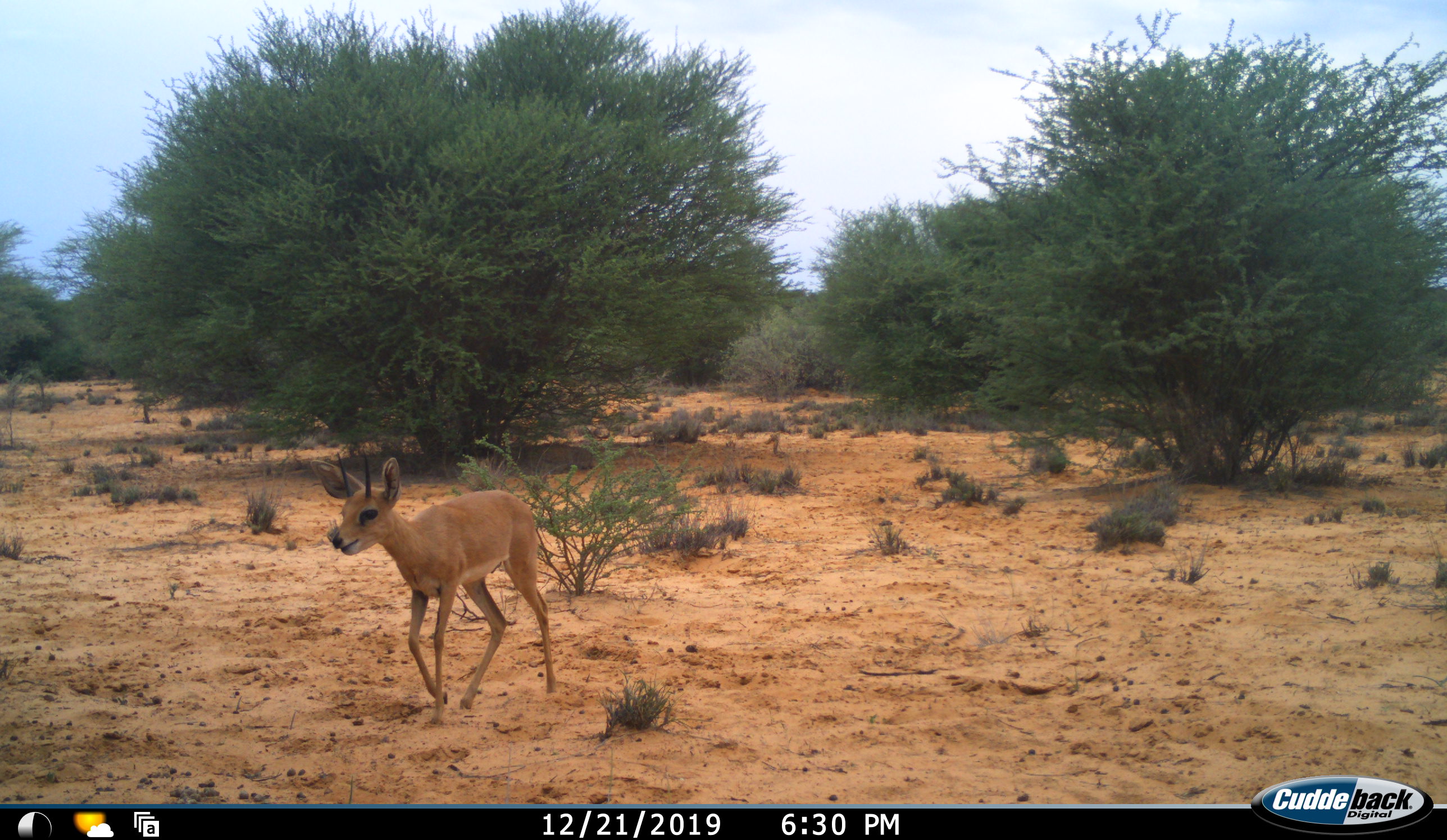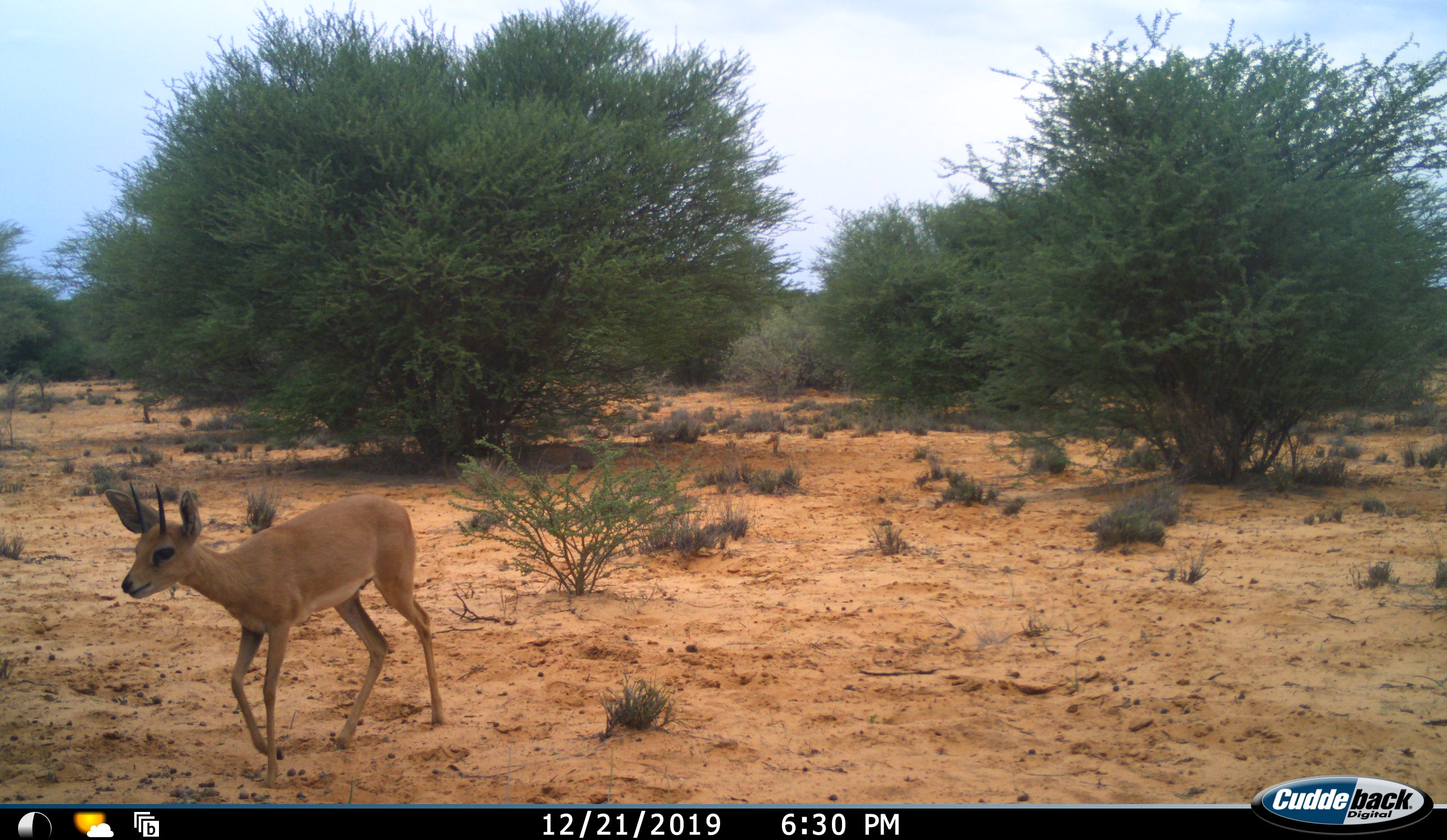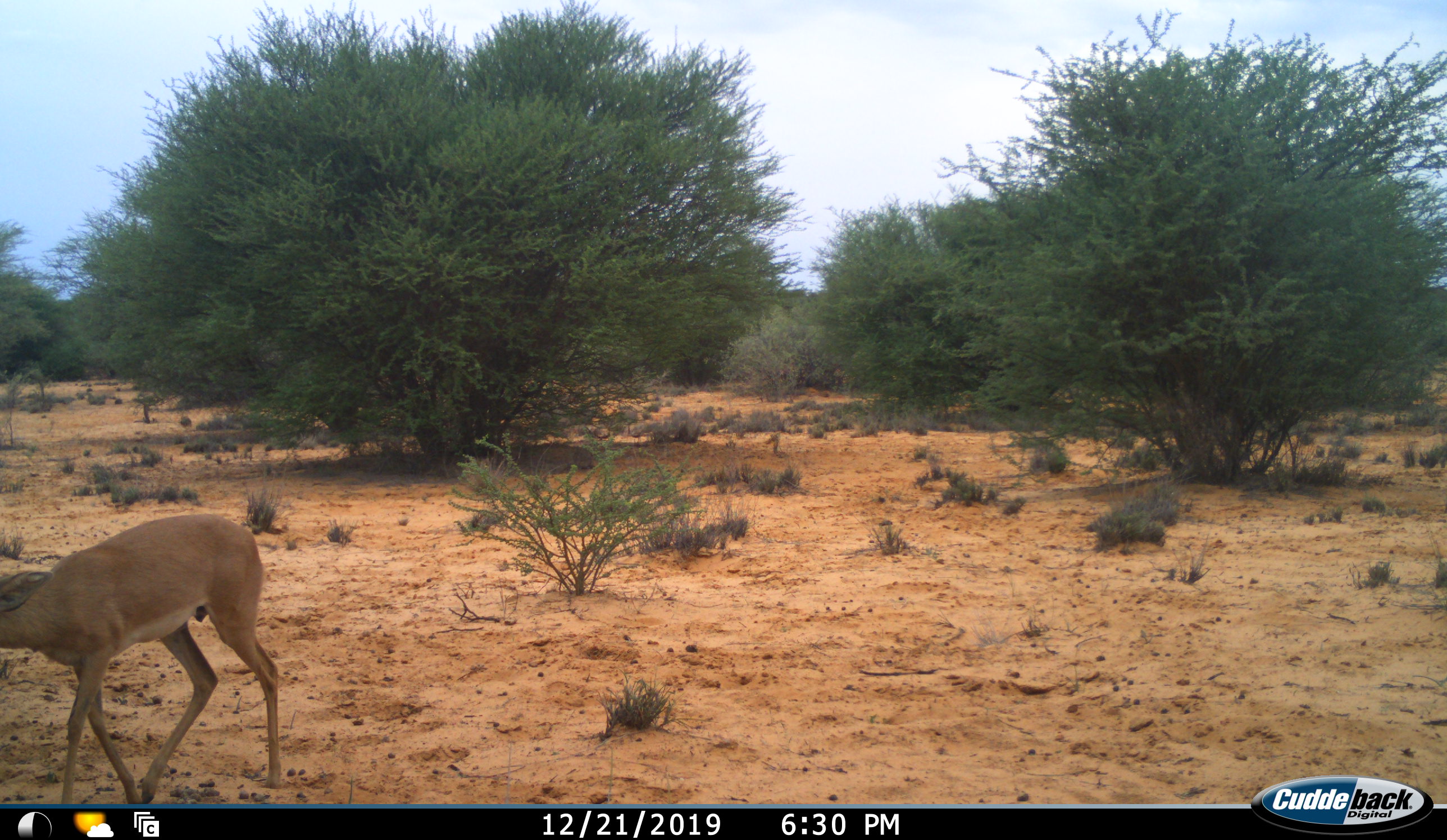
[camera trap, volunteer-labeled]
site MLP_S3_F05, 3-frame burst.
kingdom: Animalia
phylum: Chordata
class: Mammalia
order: Artiodactyla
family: Bovidae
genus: Raphicerus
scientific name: Raphicerus campestris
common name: steenbok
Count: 1.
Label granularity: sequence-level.